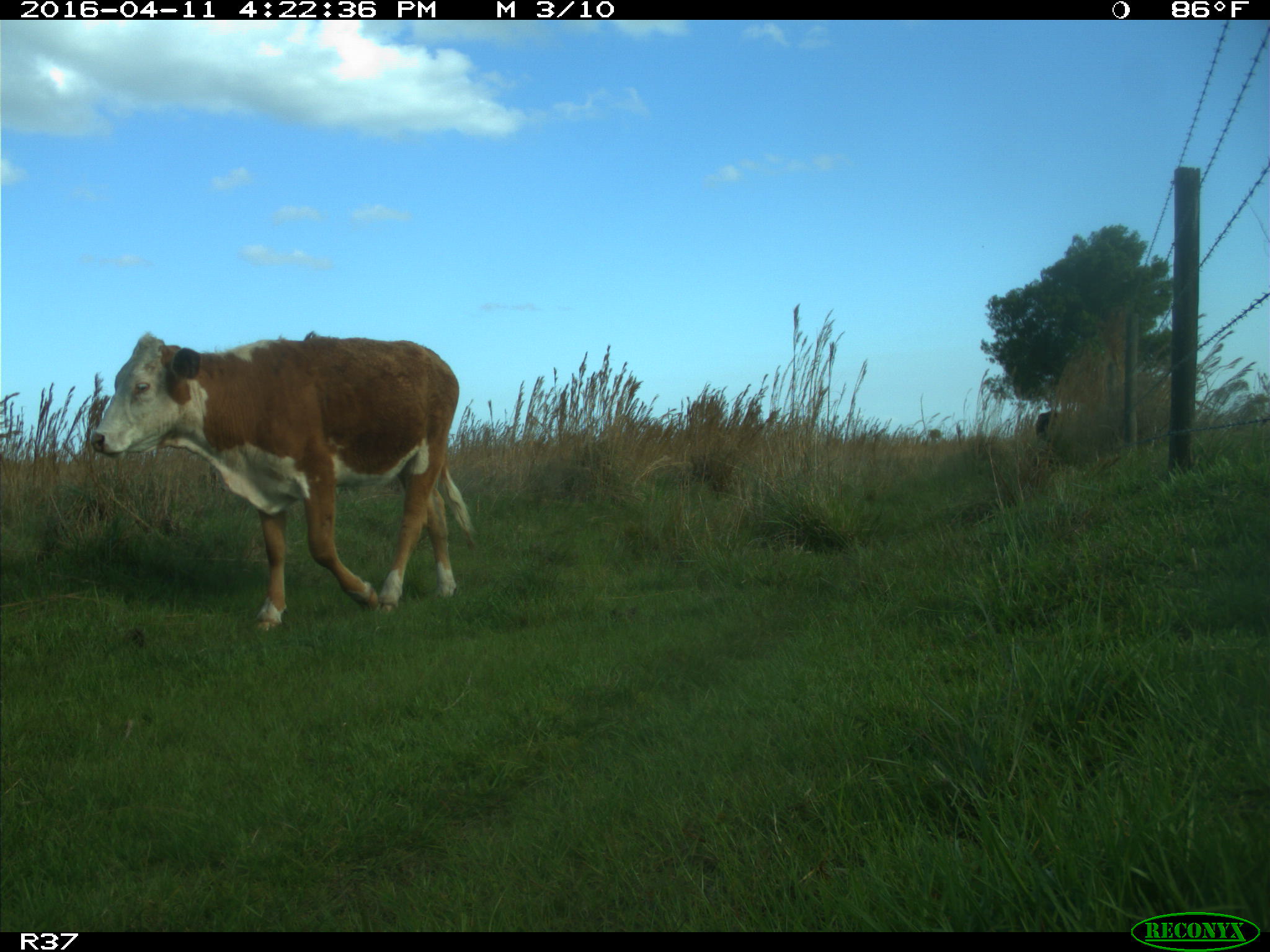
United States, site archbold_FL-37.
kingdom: Animalia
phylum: Chordata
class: Mammalia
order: Artiodactyla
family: Bovidae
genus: Bos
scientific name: Bos taurus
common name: domestic cow